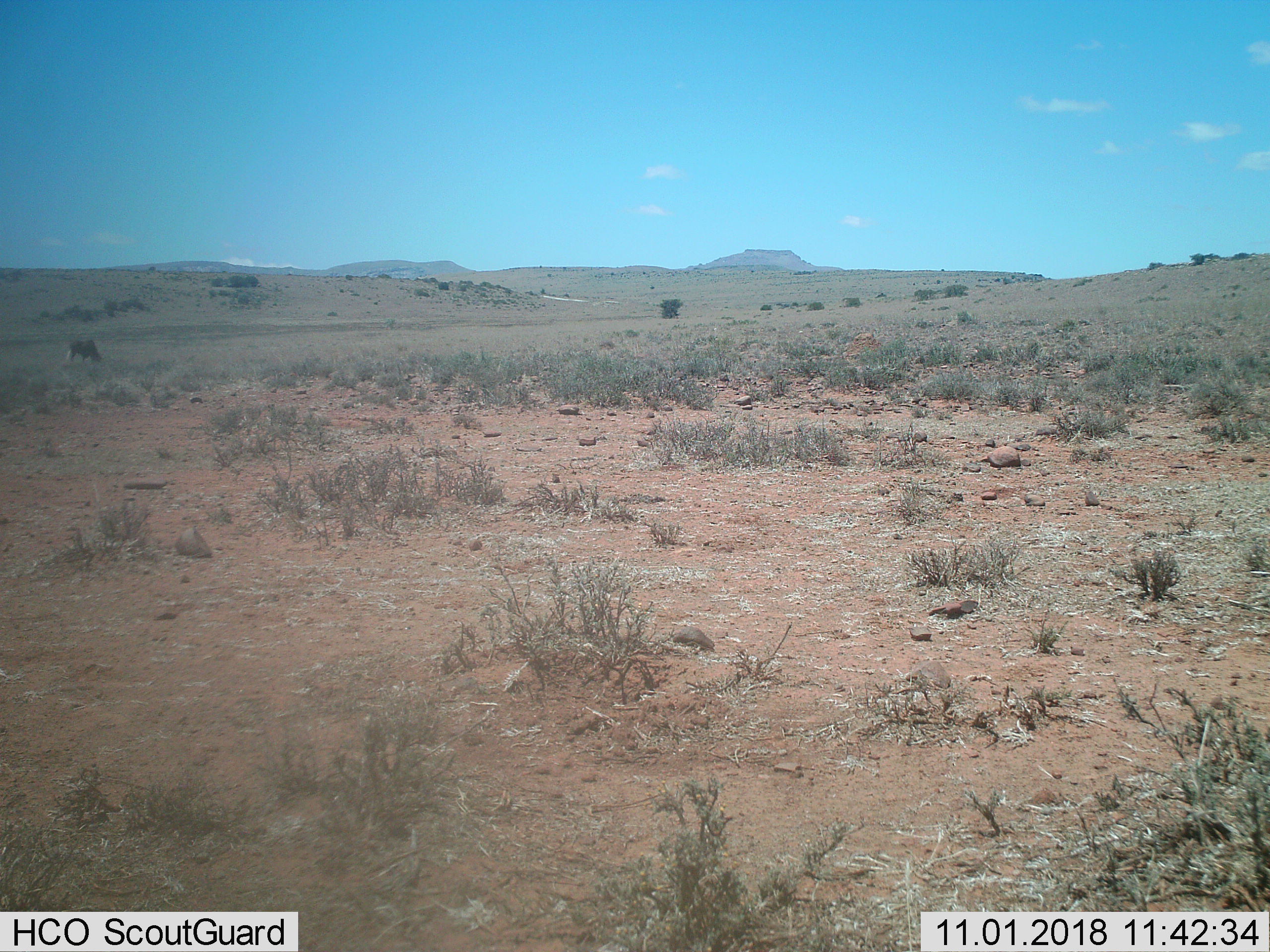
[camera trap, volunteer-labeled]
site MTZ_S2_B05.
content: unidentified animal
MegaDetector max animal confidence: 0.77